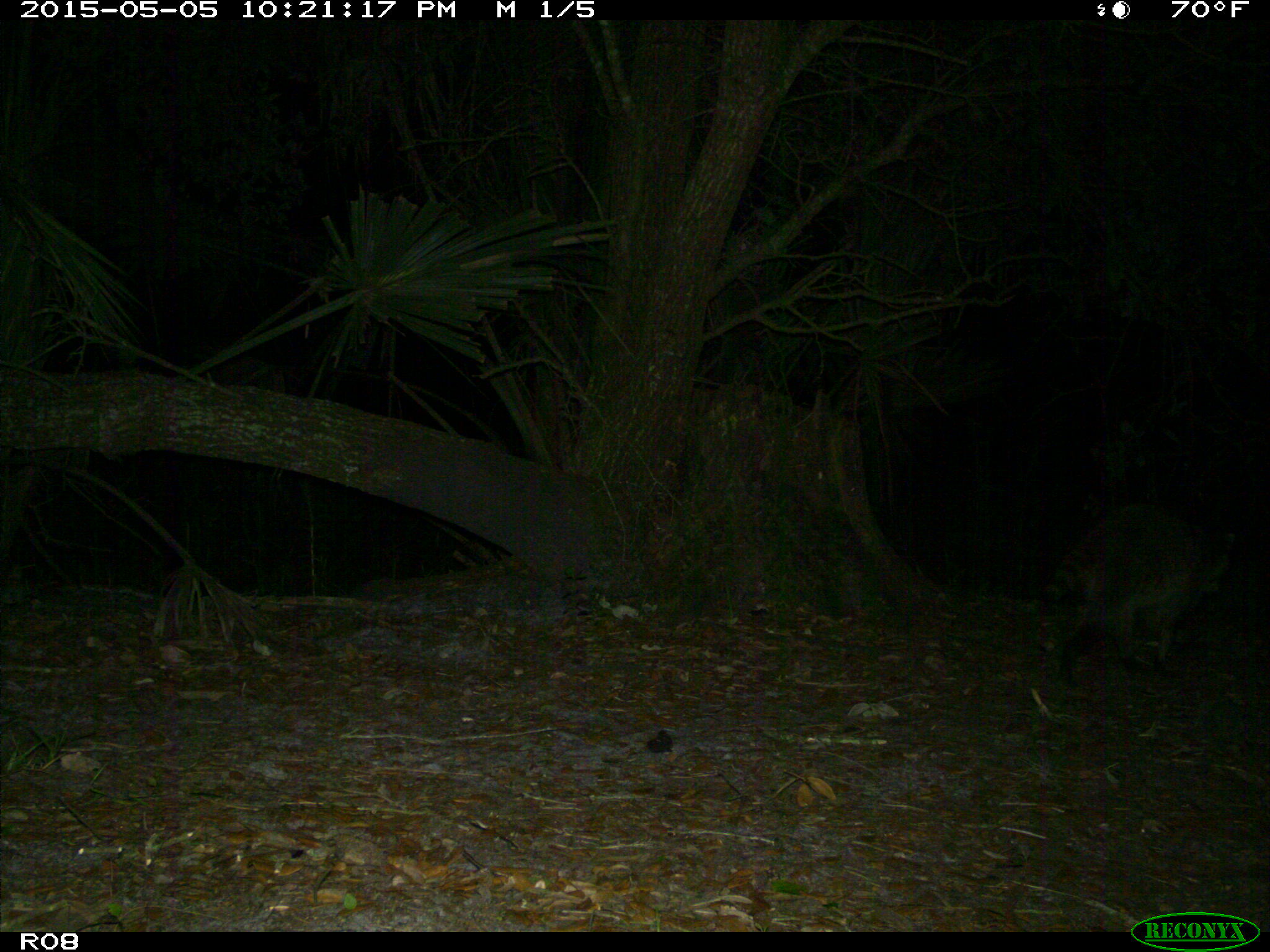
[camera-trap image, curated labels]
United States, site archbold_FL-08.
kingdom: Animalia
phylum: Chordata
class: Mammalia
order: Carnivora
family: Procyonidae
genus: Procyon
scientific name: Procyon lotor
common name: common raccoon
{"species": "Procyon lotor (common raccoon)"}